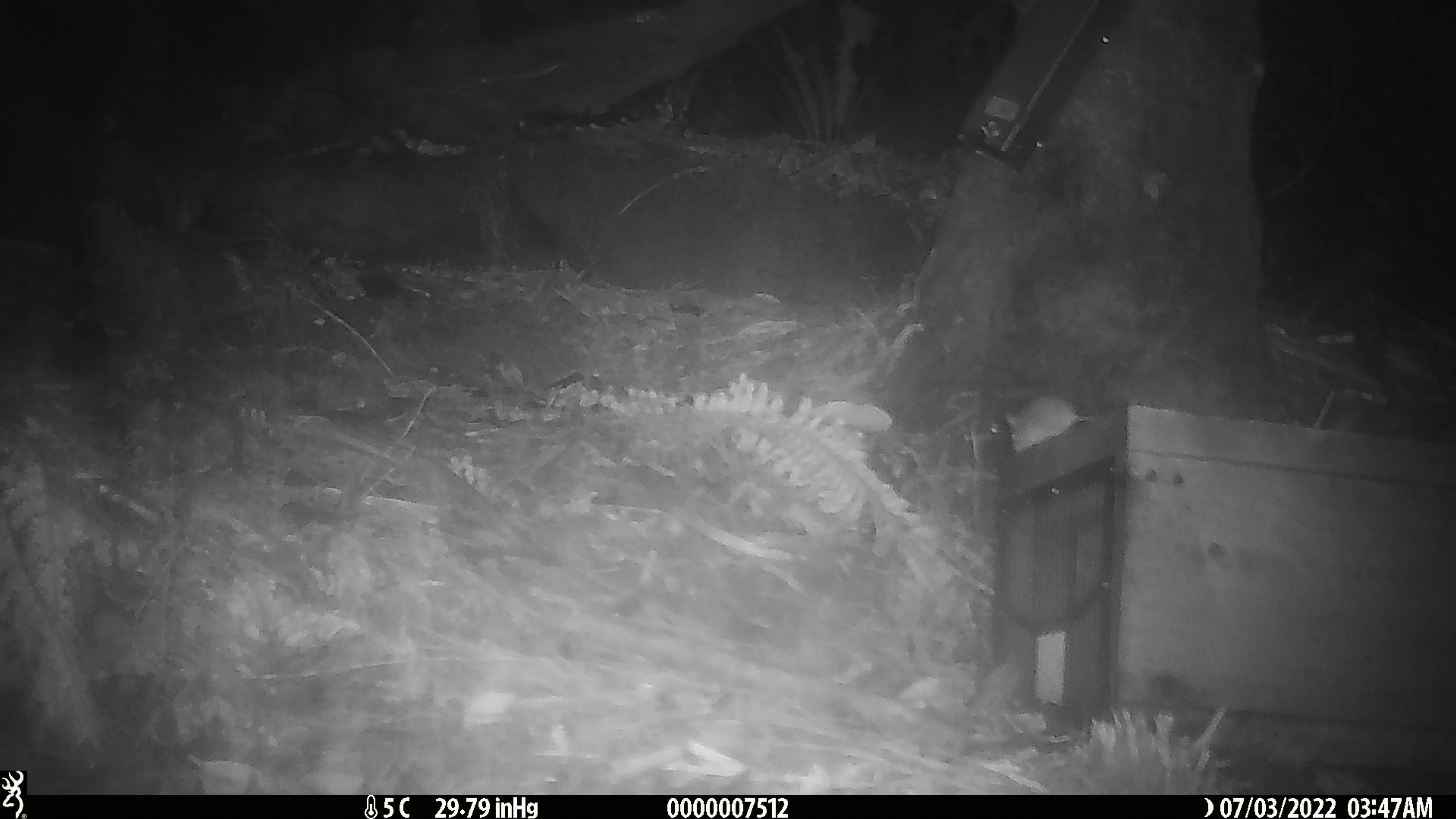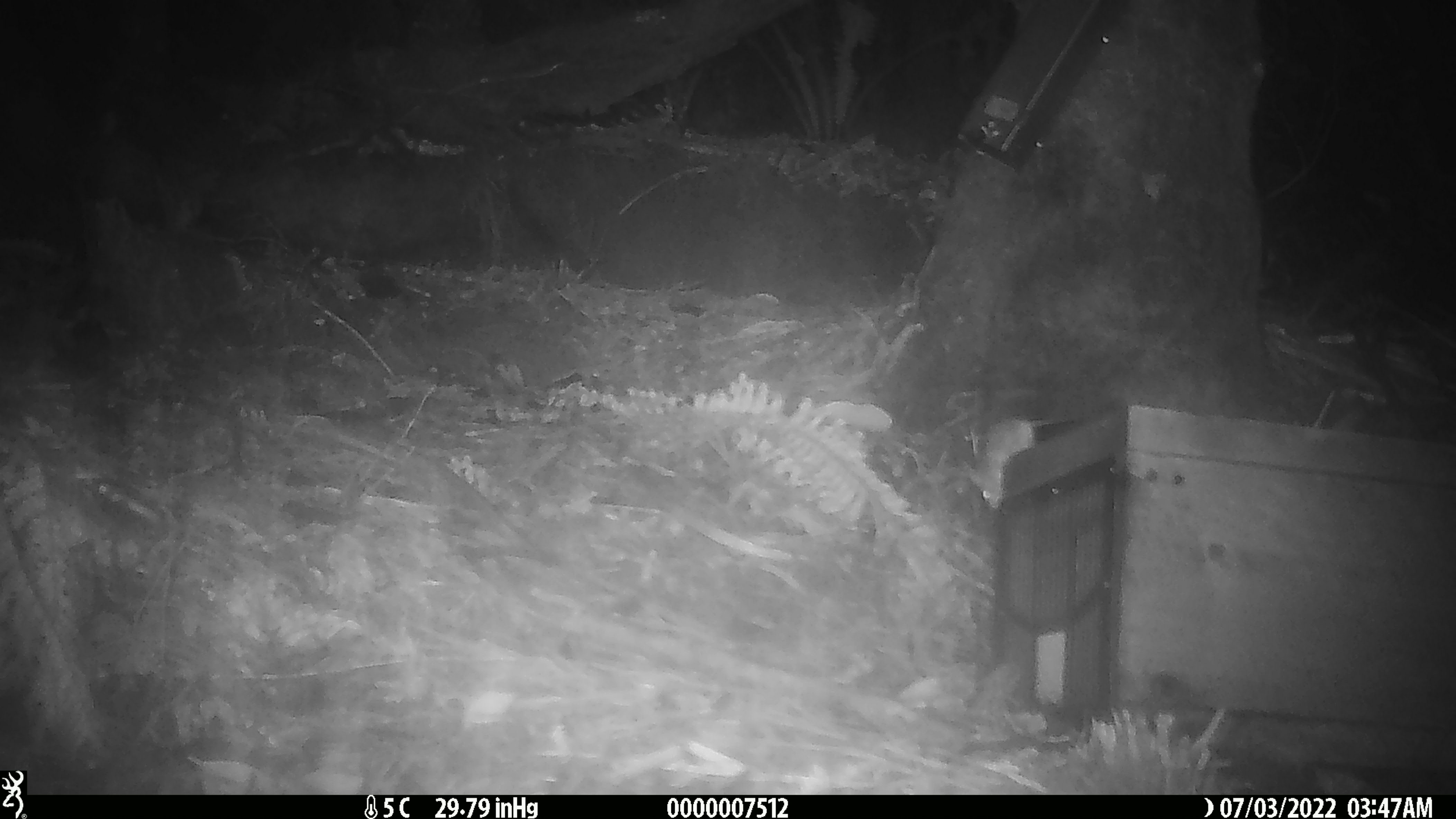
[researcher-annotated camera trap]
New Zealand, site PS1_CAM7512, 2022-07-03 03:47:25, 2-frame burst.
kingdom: Animalia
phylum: Chordata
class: Mammalia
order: Rodentia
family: Muridae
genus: Mus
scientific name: Mus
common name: mouse